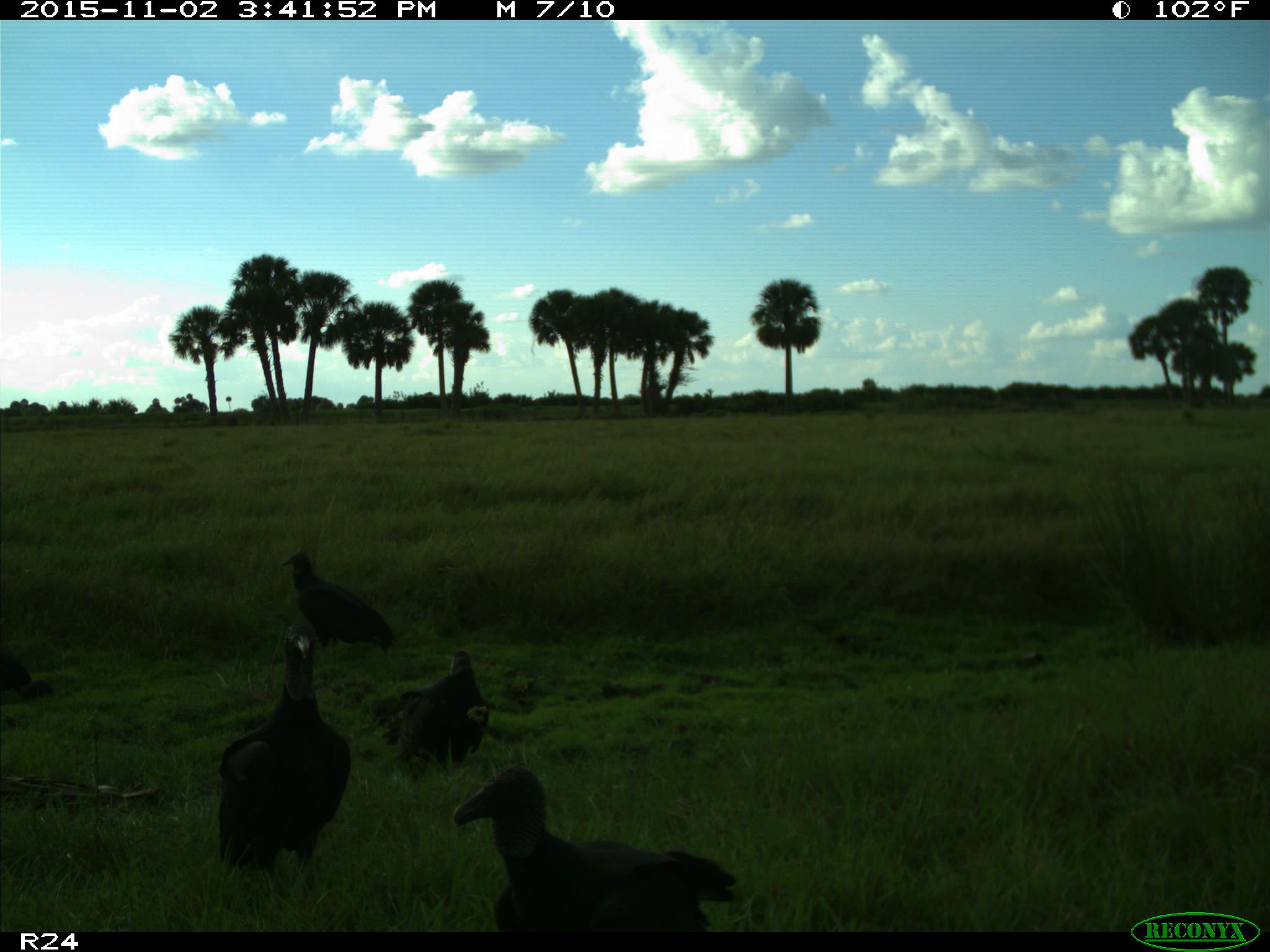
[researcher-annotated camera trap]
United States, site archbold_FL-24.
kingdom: Animalia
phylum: Chordata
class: Aves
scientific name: Aves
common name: birds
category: unidentified bird